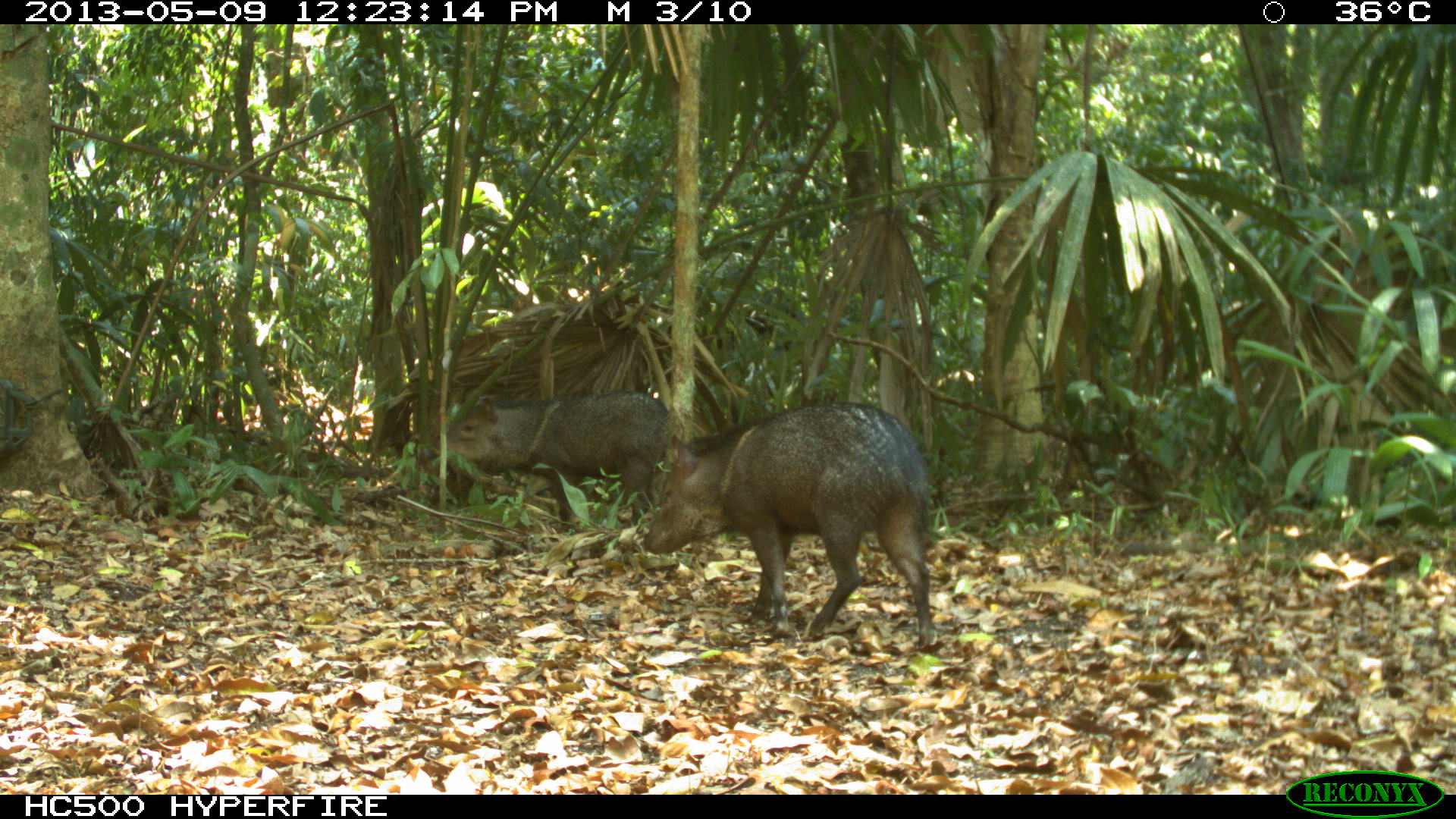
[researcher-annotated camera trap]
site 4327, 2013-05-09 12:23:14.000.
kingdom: Animalia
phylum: Chordata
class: Mammalia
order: Artiodactyla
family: Tayassuidae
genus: Pecari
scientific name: Pecari tajacu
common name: collared peccary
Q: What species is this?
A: Pecari tajacu (collared peccary).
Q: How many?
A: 2.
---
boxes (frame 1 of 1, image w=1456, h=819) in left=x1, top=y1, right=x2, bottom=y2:
pecari tajacu: left=637, top=397, right=940, bottom=652; left=429, top=390, right=670, bottom=529